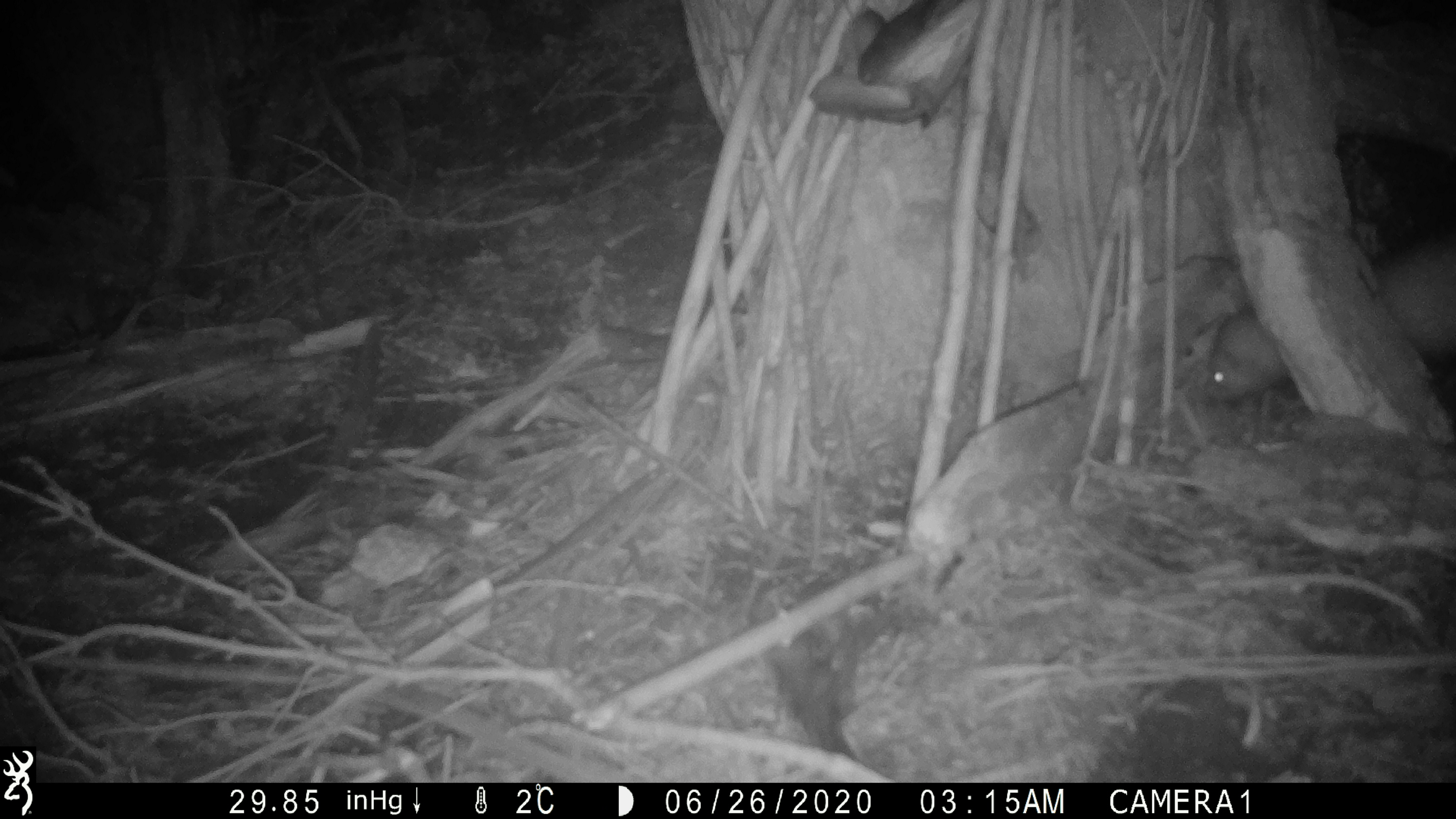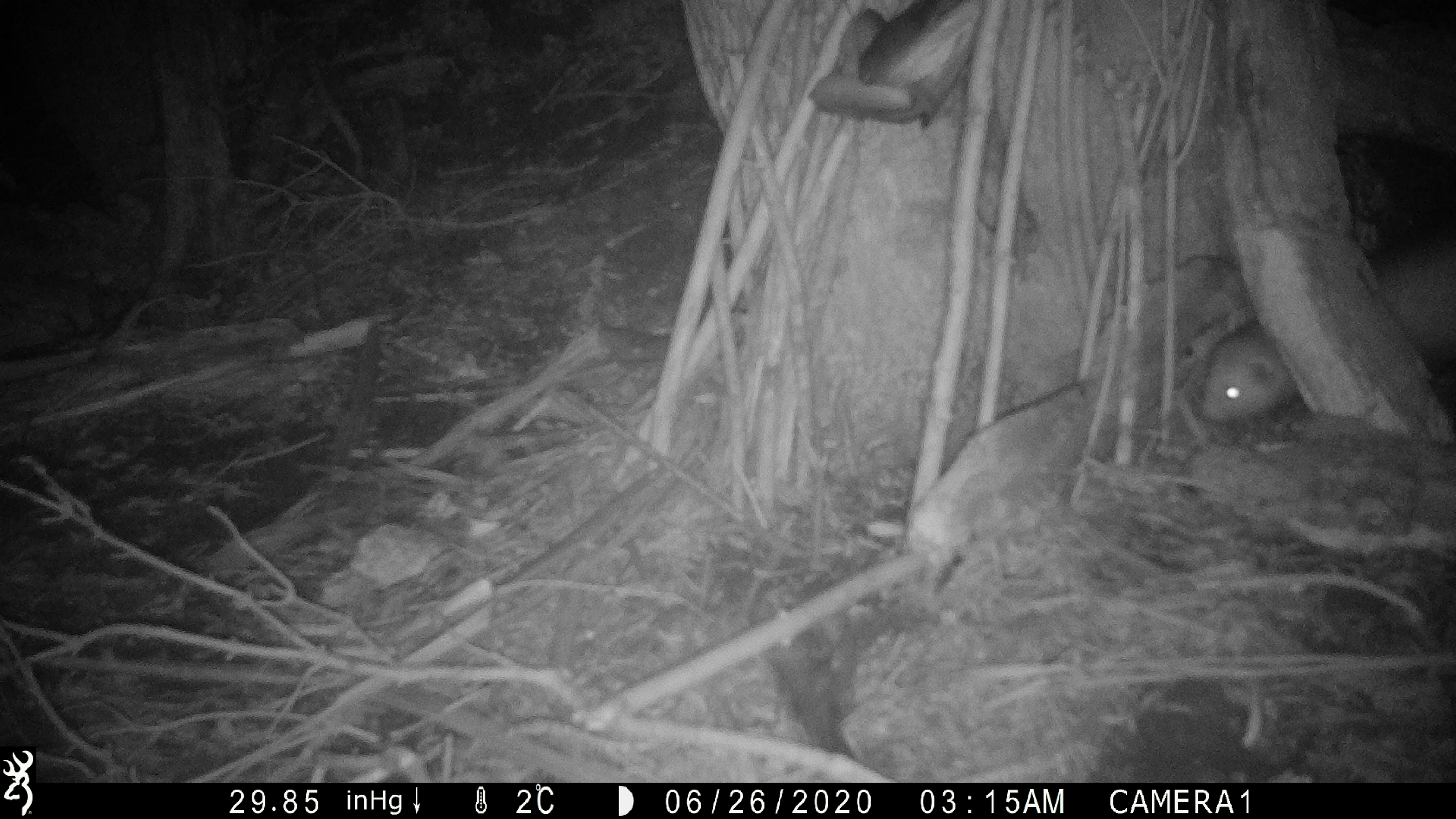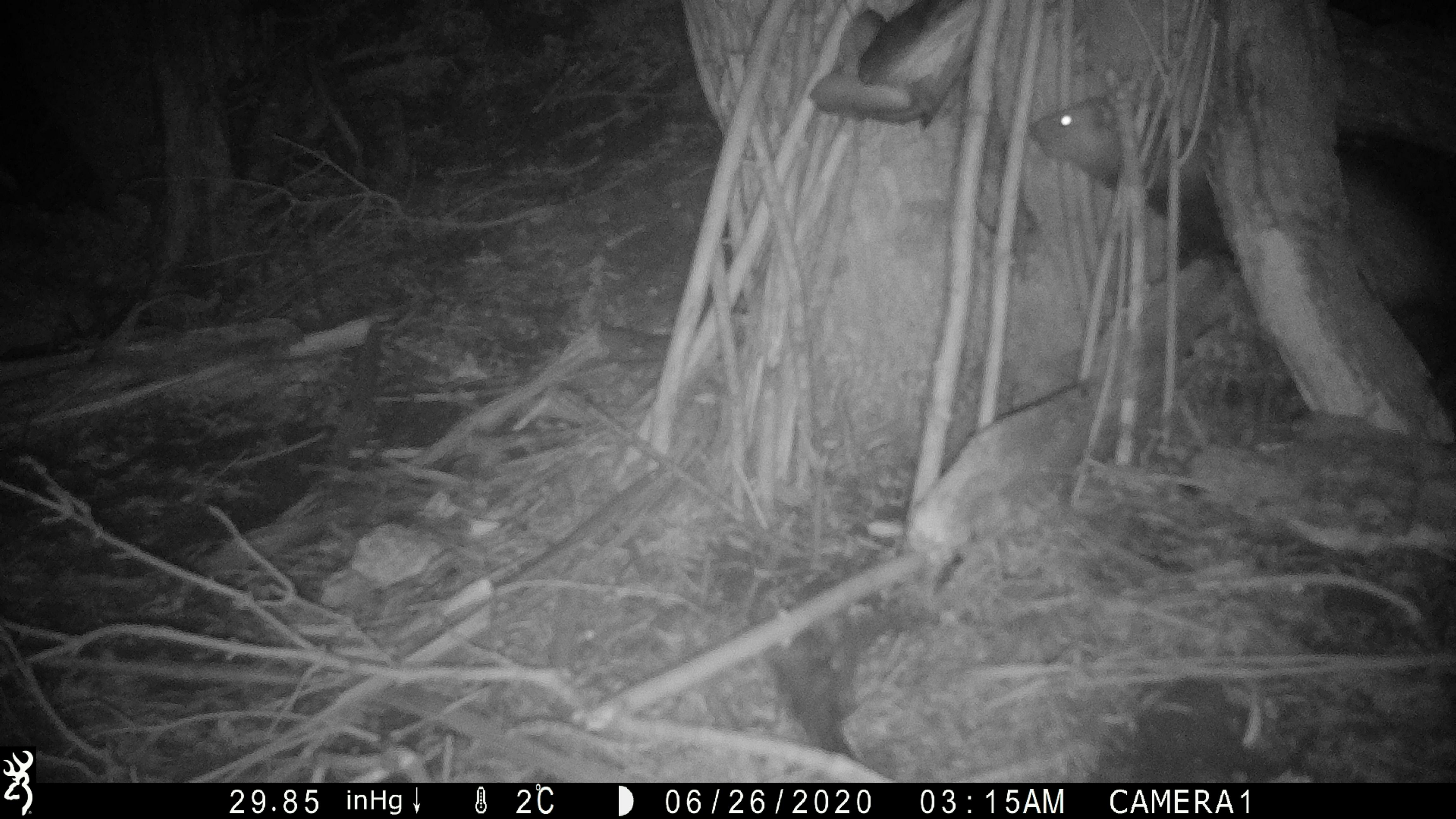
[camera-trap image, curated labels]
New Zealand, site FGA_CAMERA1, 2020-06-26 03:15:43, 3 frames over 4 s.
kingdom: Animalia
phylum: Chordata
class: Mammalia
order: Carnivora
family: Mustelidae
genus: Mustela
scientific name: Mustela furo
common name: ferret